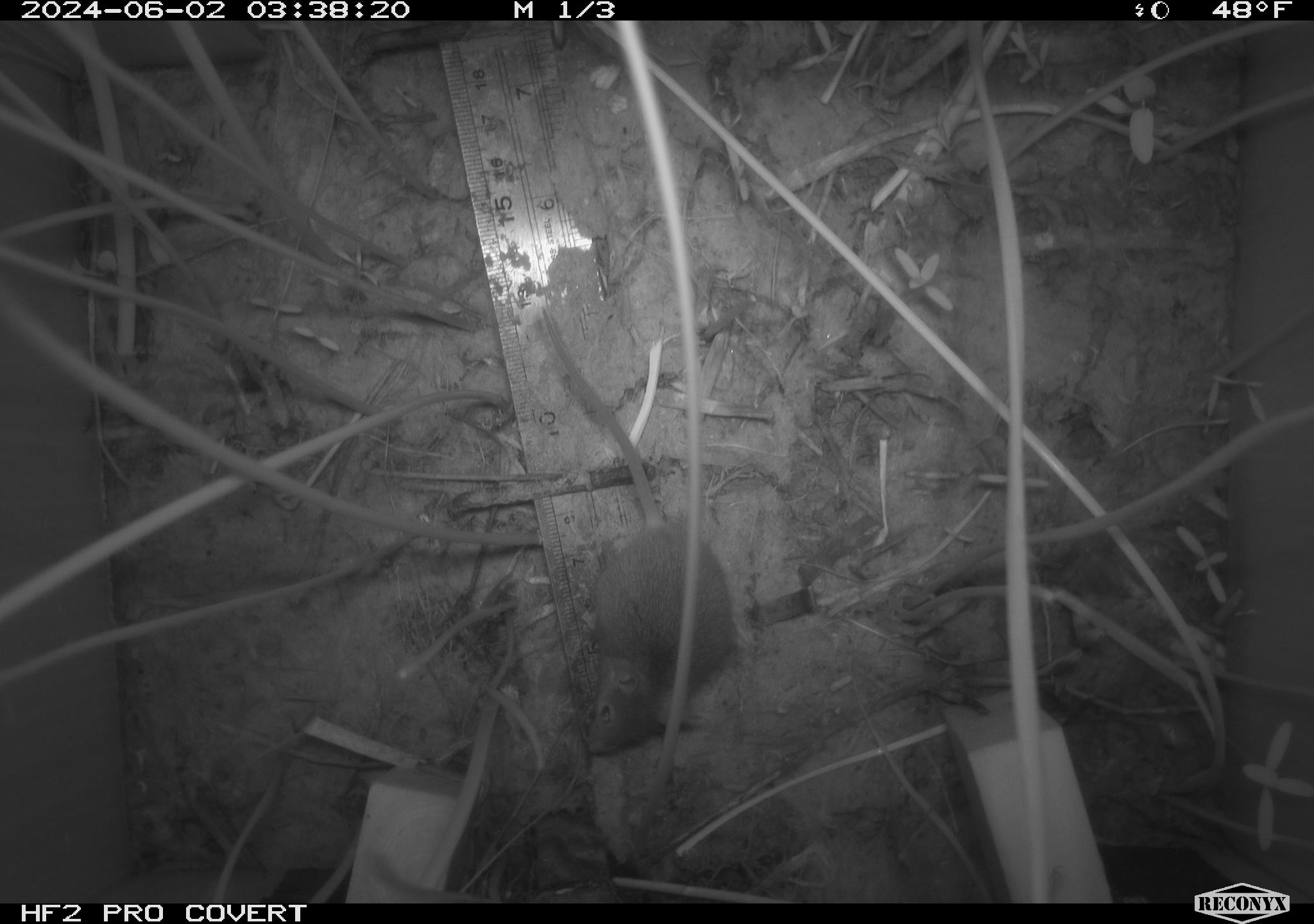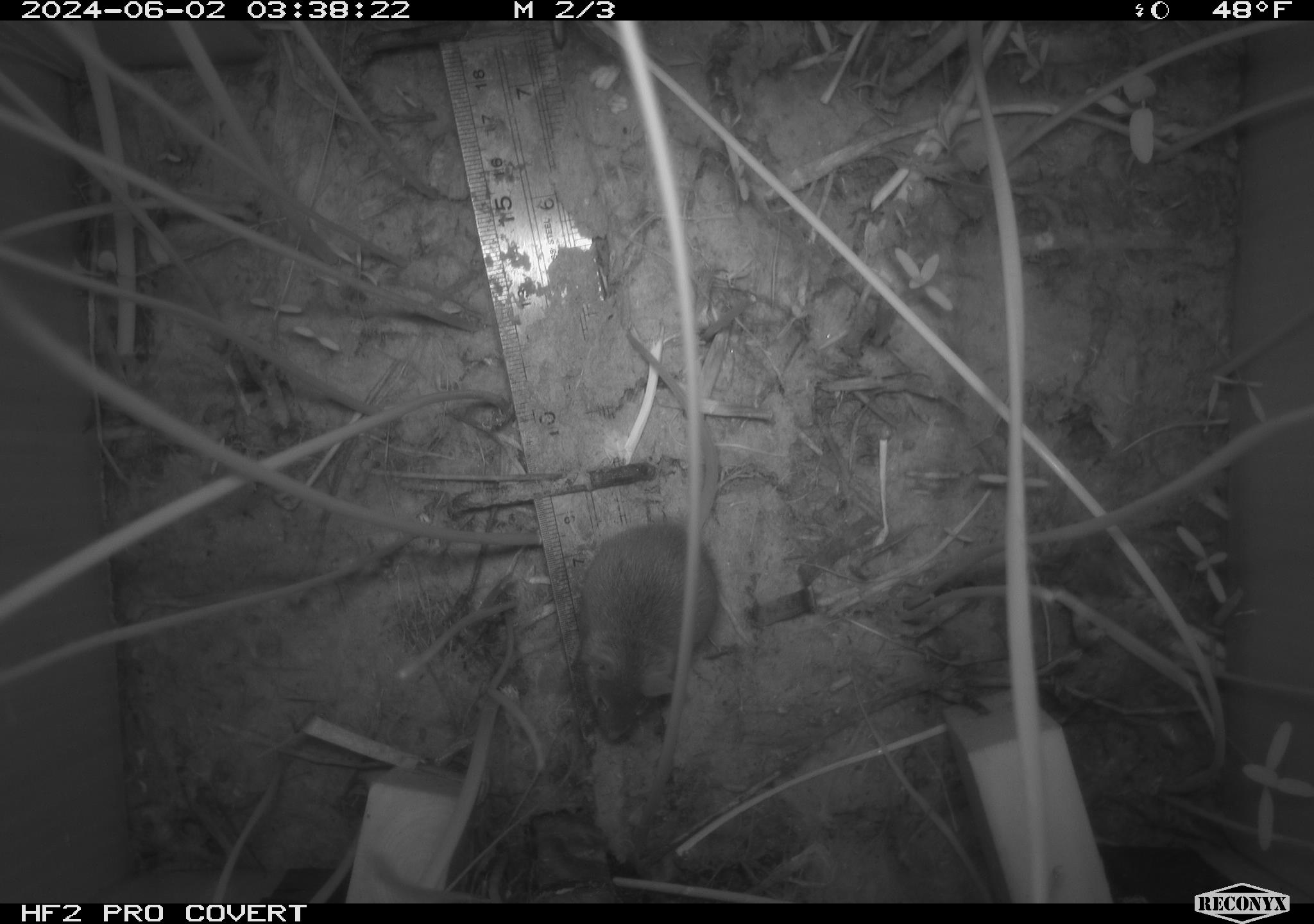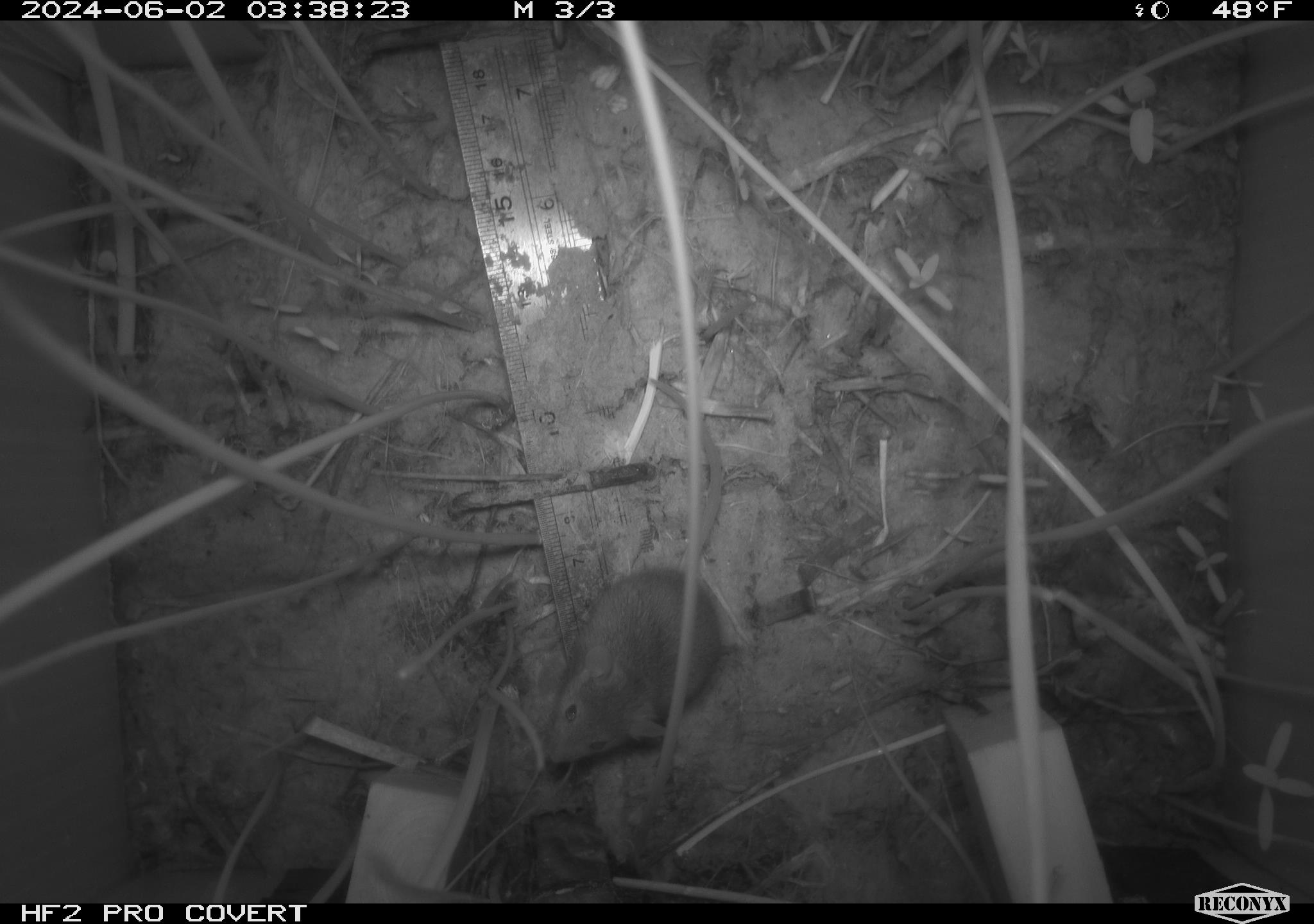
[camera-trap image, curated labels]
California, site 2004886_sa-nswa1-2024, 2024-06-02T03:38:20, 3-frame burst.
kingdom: Animalia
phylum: Chordata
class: Mammalia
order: Rodentia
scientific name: Rodentia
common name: rodent